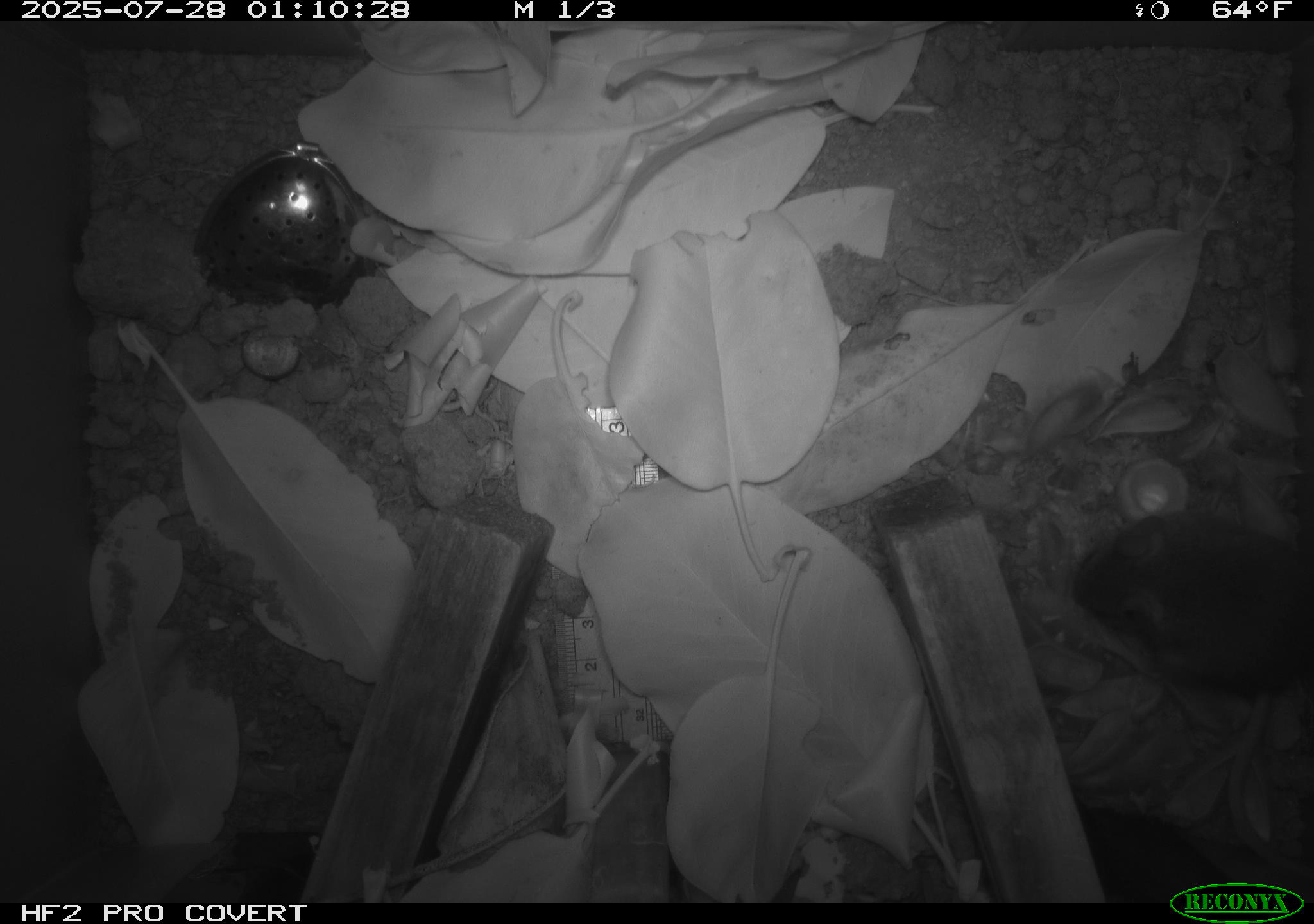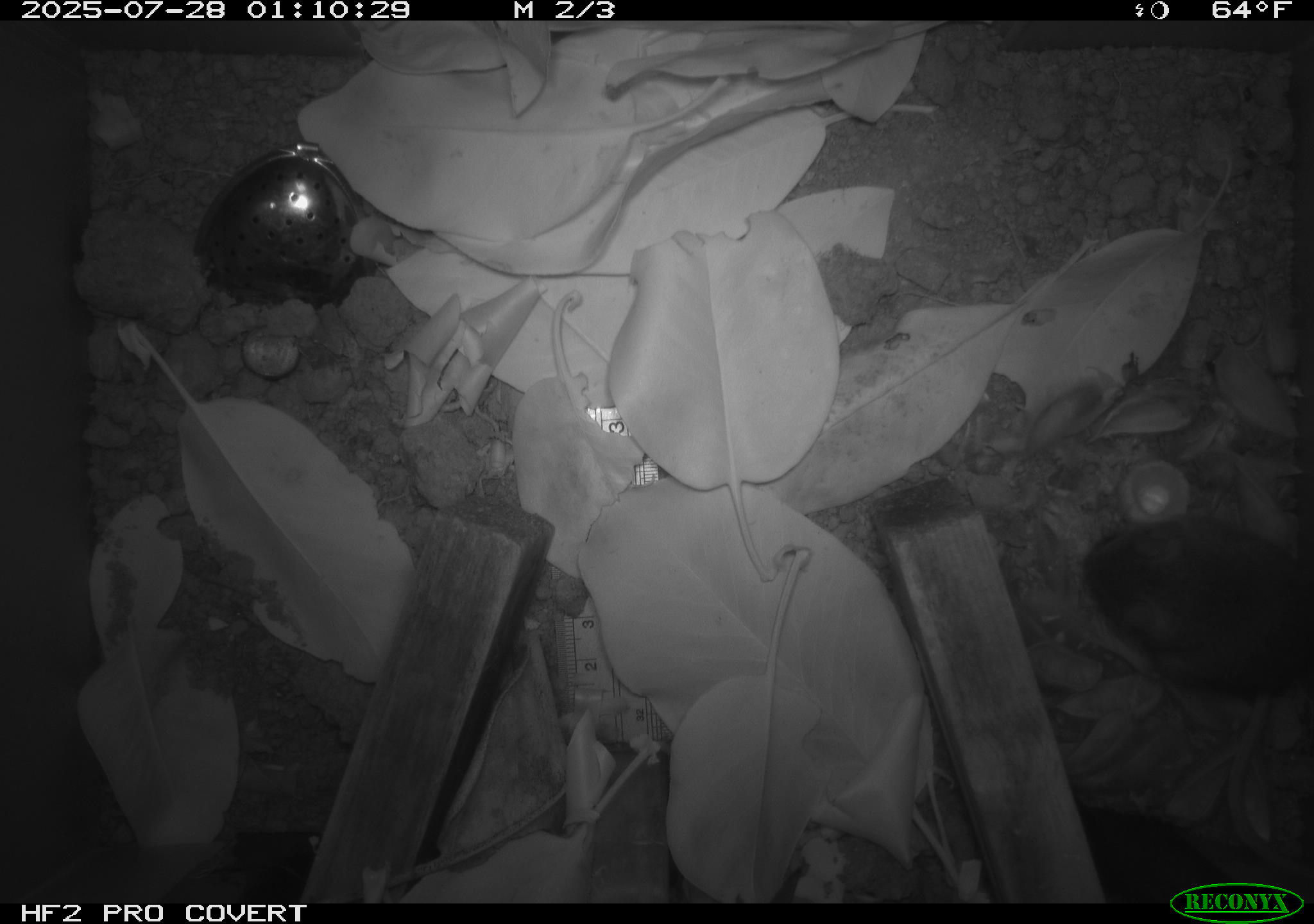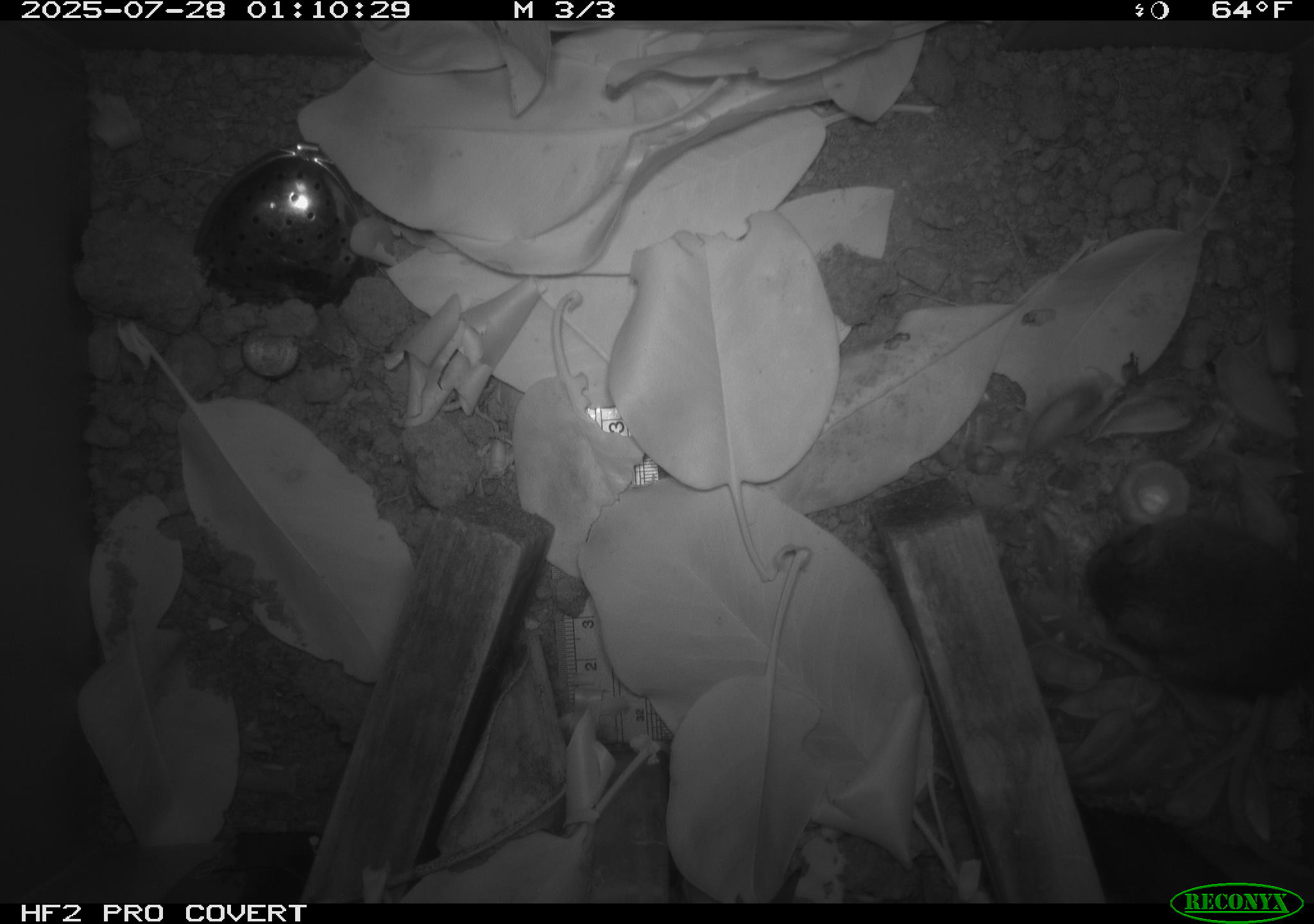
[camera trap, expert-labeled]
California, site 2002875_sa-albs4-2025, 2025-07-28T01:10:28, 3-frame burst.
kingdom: Animalia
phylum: Chordata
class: Mammalia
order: Rodentia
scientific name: Rodentia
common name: mouse species